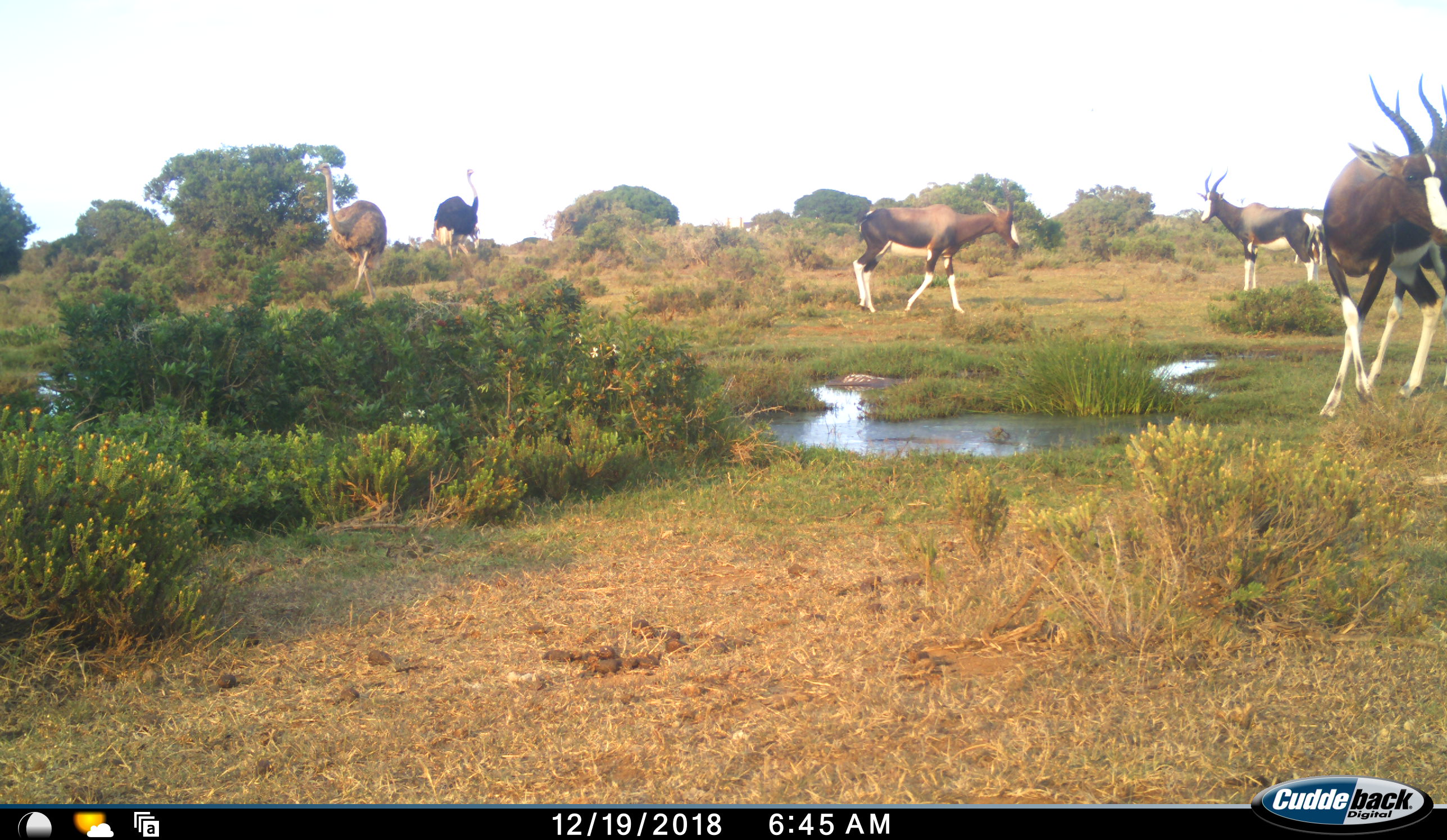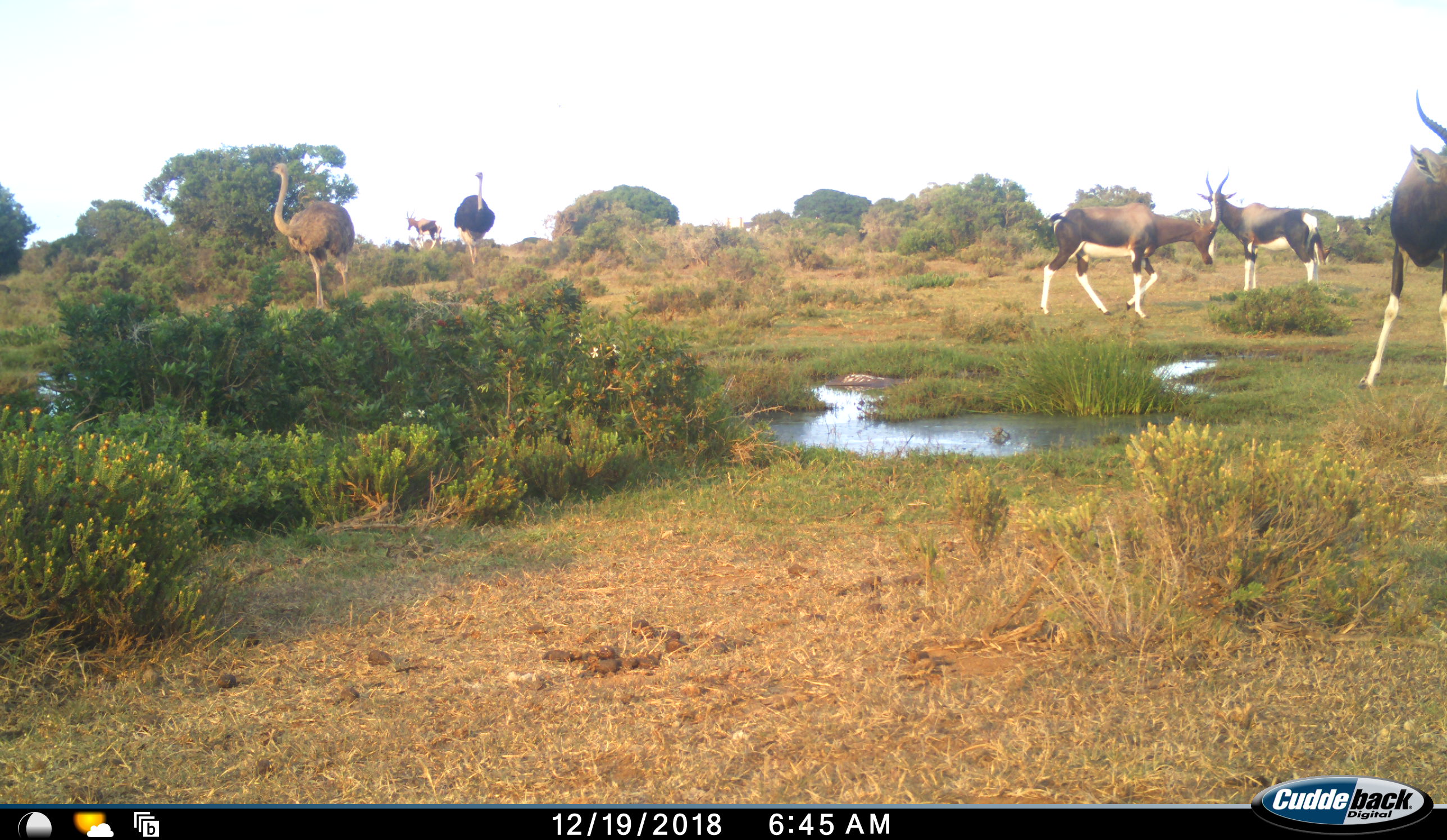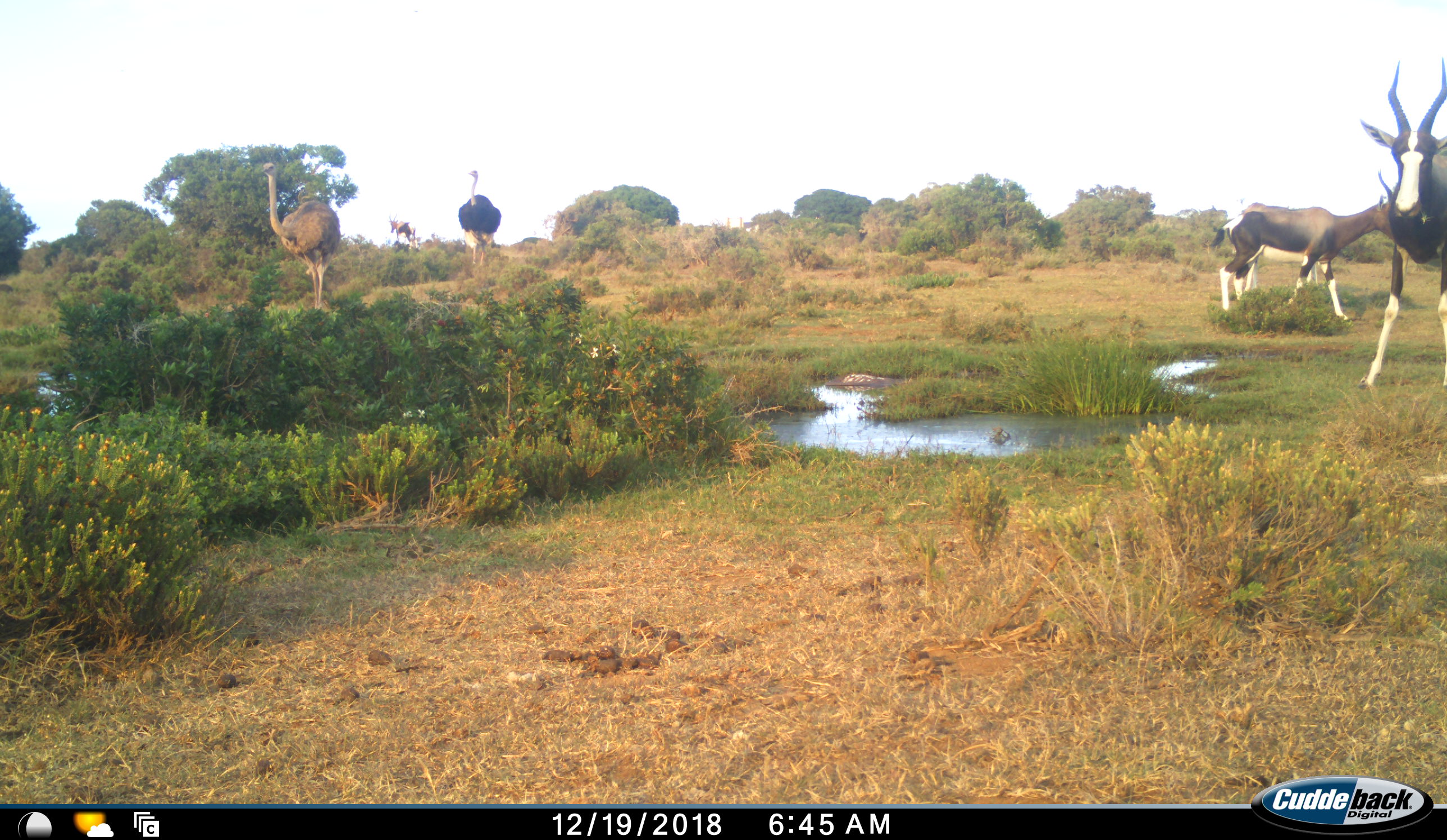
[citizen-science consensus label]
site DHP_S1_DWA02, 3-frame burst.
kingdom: Animalia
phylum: Chordata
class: Mammalia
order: Artiodactyla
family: Bovidae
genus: Damaliscus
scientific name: Damaliscus pygargus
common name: bontebok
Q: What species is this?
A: Bontebok (Damaliscus pygargus).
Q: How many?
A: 4.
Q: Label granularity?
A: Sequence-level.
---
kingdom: Animalia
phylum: Chordata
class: Aves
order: Struthioniformes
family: Struthionidae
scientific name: Struthionidae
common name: ostrich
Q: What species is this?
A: Ostrich (Struthionidae).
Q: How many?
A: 2.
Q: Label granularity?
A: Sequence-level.